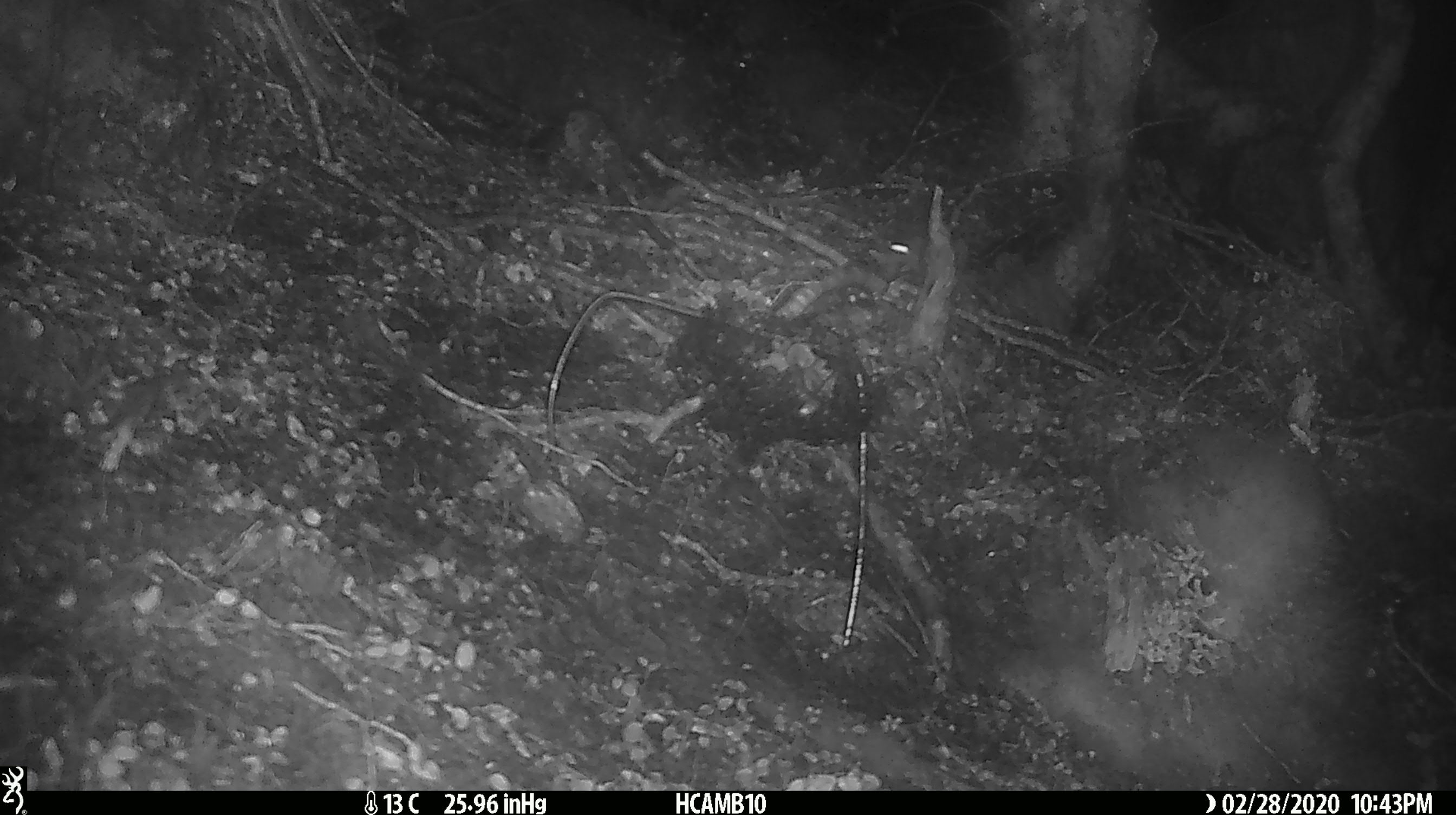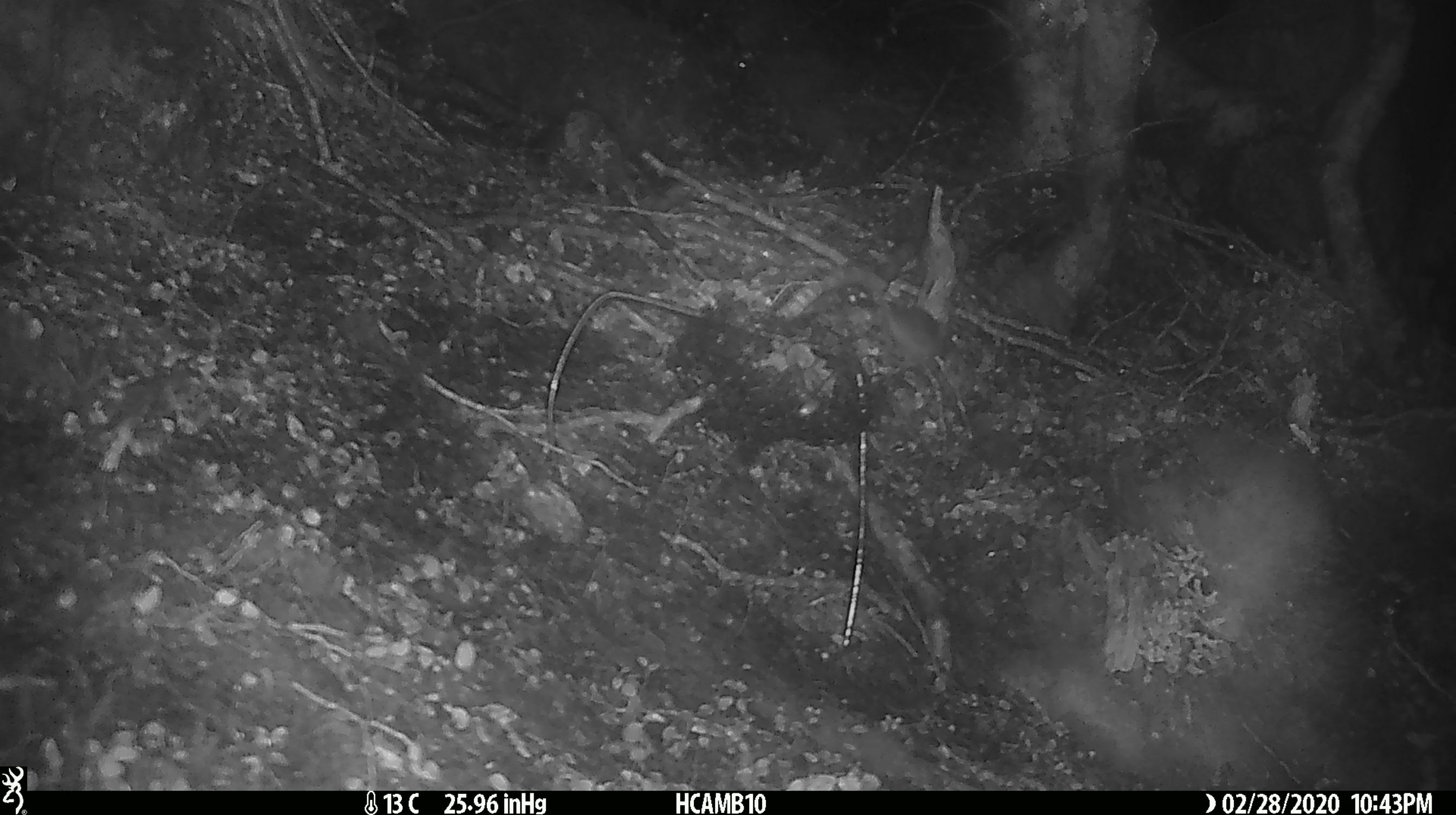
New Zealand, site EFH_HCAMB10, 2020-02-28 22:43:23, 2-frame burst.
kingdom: Animalia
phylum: Chordata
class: Mammalia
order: Rodentia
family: Muridae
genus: Mus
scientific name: Mus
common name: mouse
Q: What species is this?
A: Mouse (Mus).